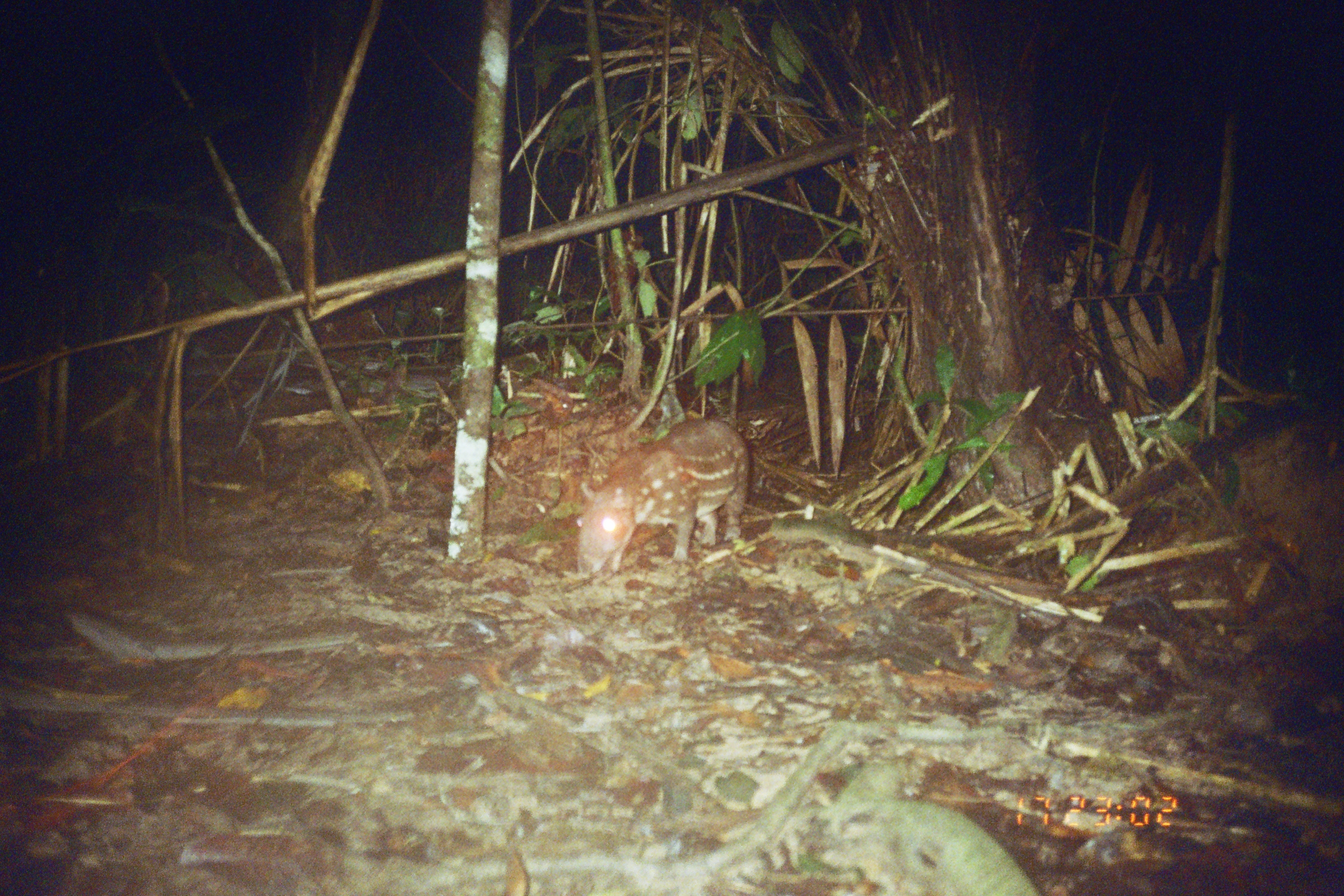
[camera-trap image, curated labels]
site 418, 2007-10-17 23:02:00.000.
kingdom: Animalia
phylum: Chordata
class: Mammalia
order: Rodentia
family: Cuniculidae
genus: Cuniculus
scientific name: Cuniculus paca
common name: spotted paca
Cuniculus paca (spotted paca).